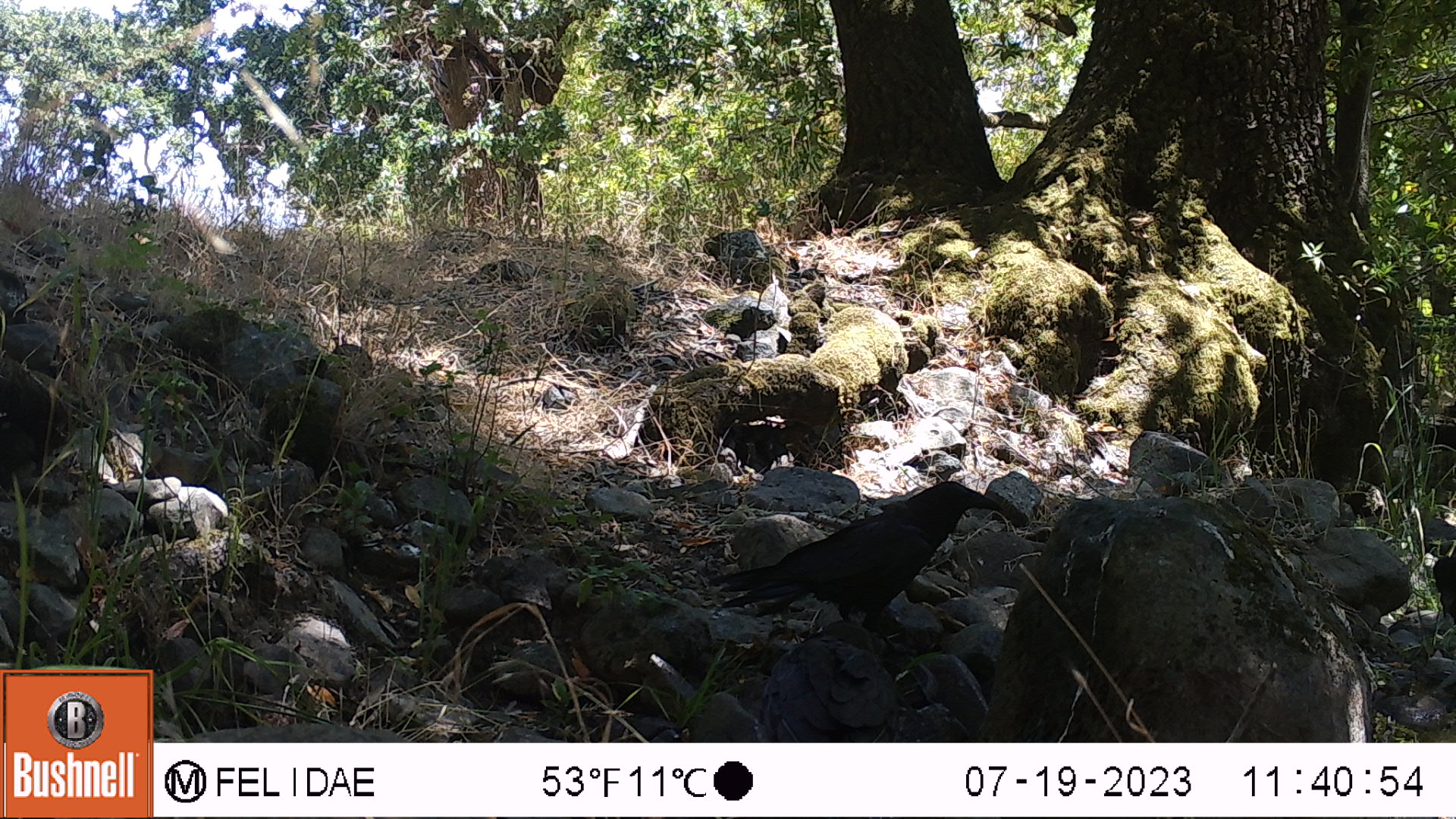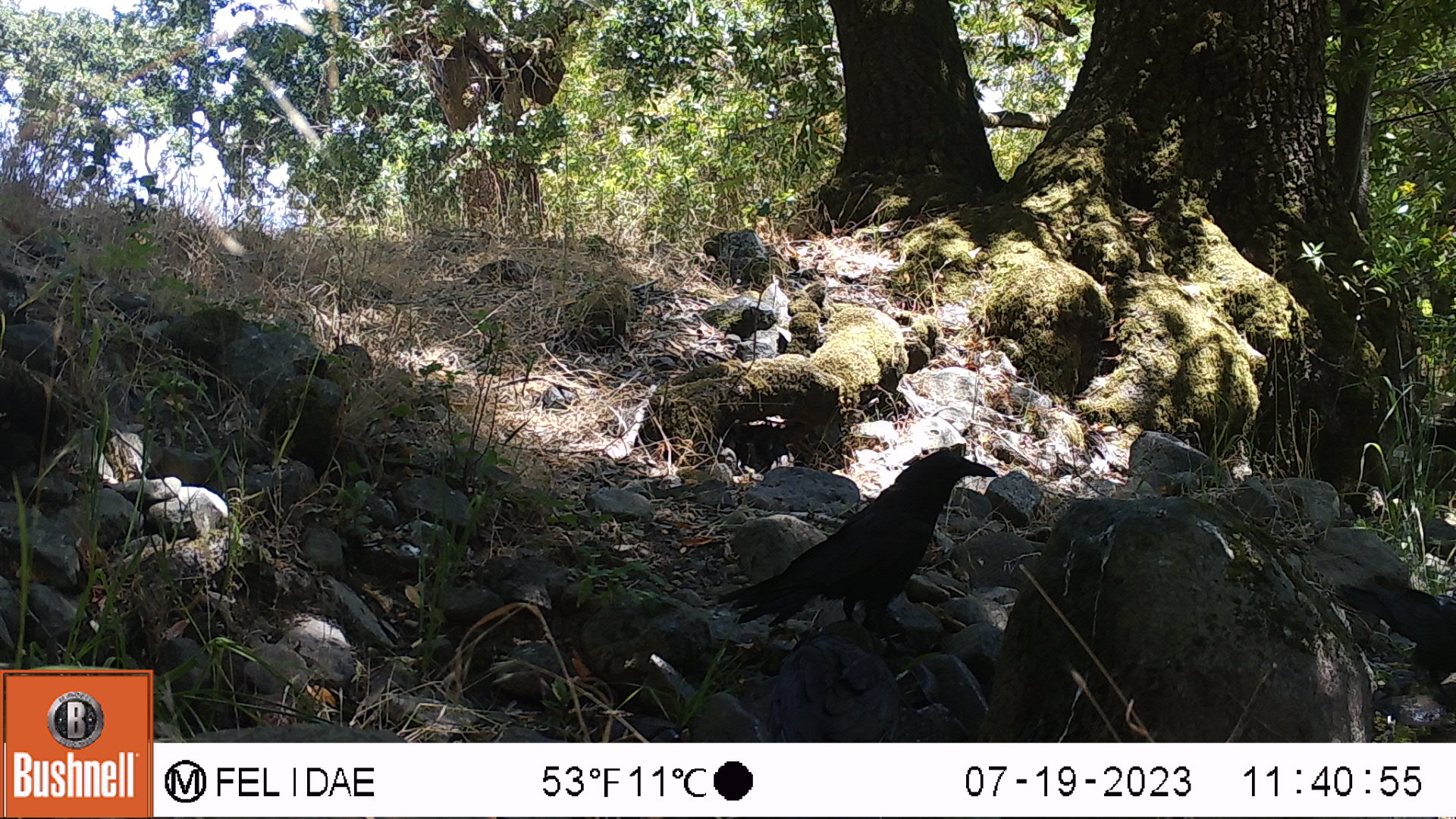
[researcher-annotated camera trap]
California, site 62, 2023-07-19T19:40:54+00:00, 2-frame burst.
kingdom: Animalia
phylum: Chordata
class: Aves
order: Passeriformes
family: Corvidae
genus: Corvus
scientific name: Corvus brachyrhynchos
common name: american crow